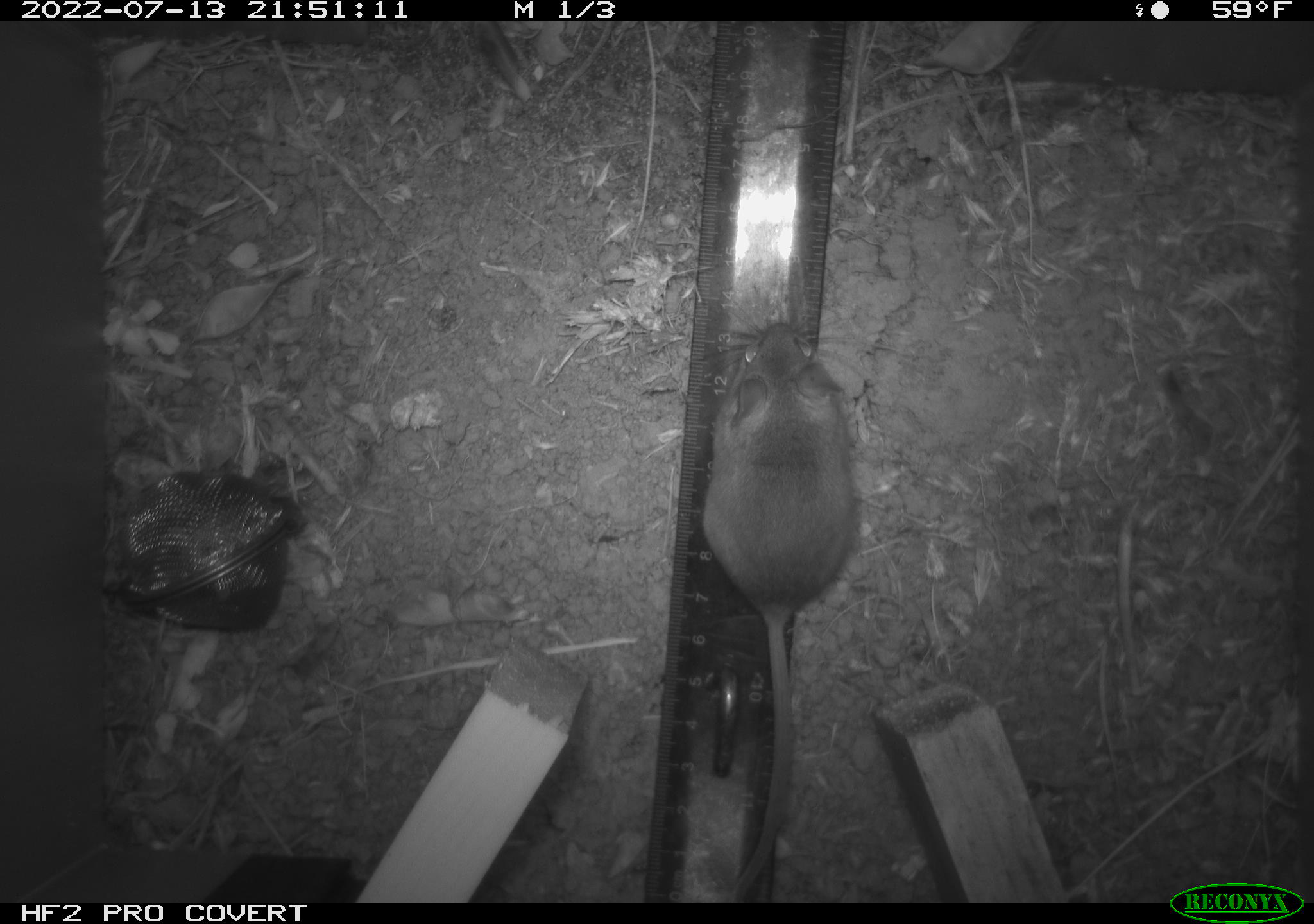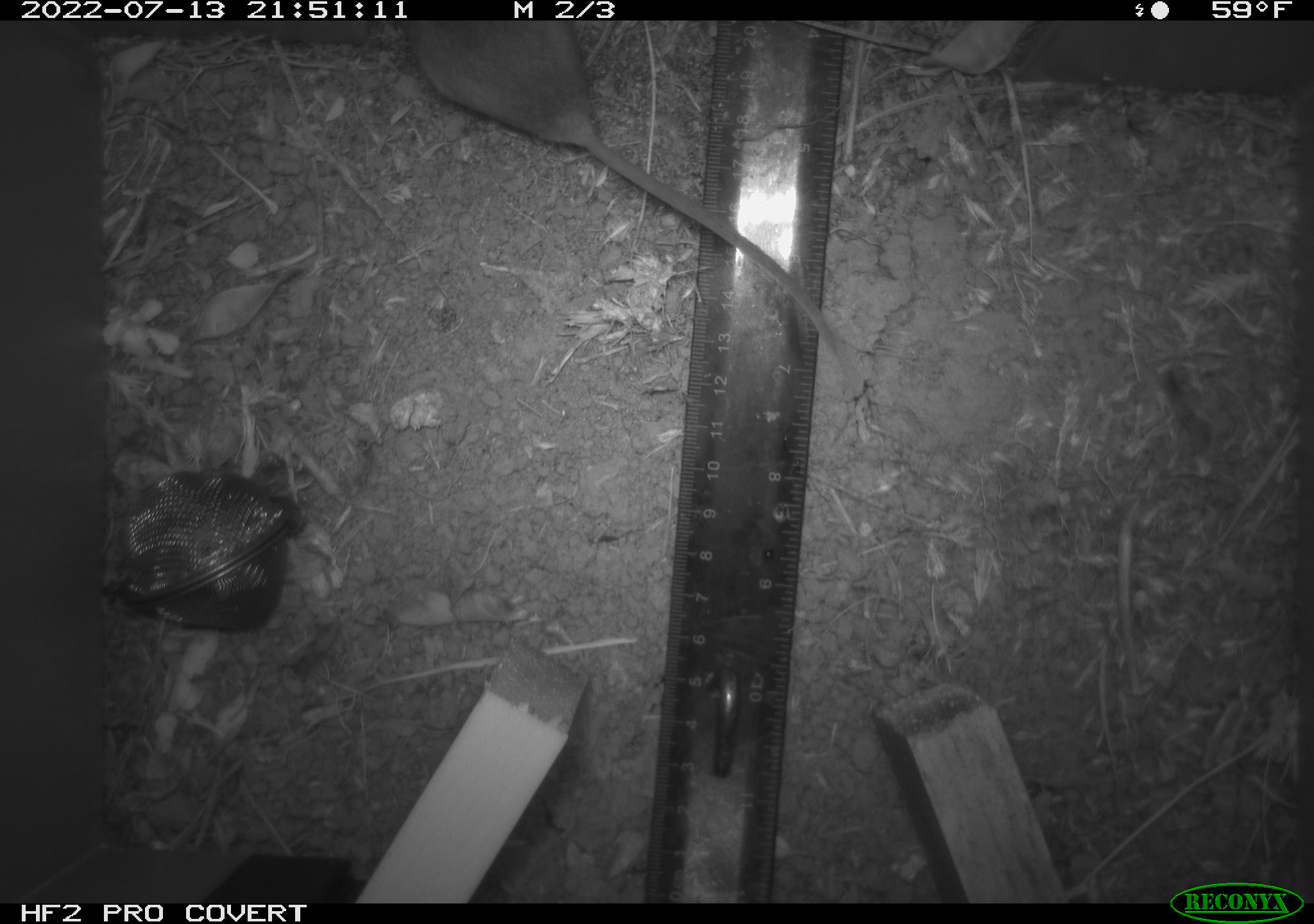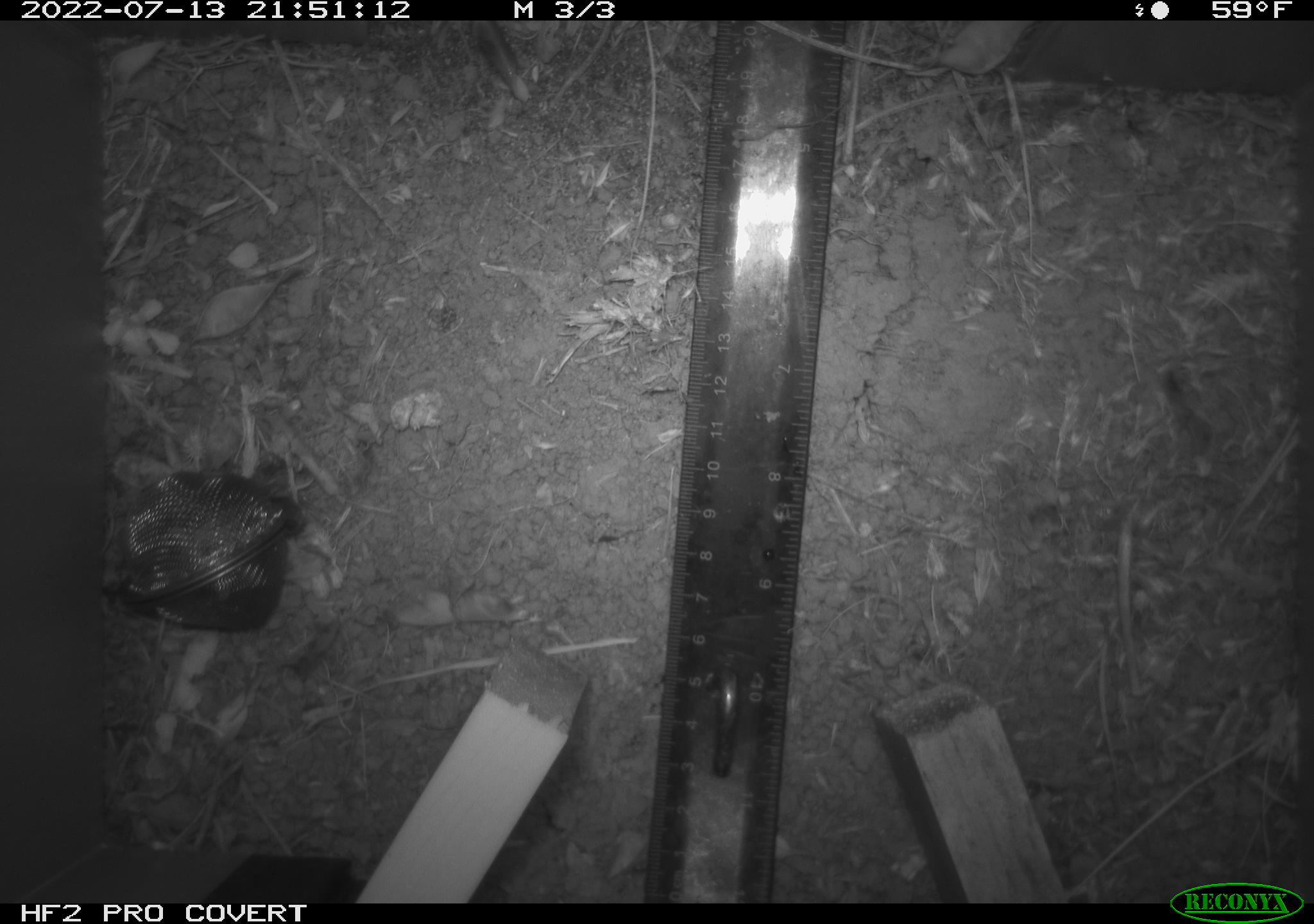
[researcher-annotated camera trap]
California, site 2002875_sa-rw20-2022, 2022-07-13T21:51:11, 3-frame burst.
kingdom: Animalia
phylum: Chordata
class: Mammalia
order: Rodentia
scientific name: Rodentia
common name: mouse species